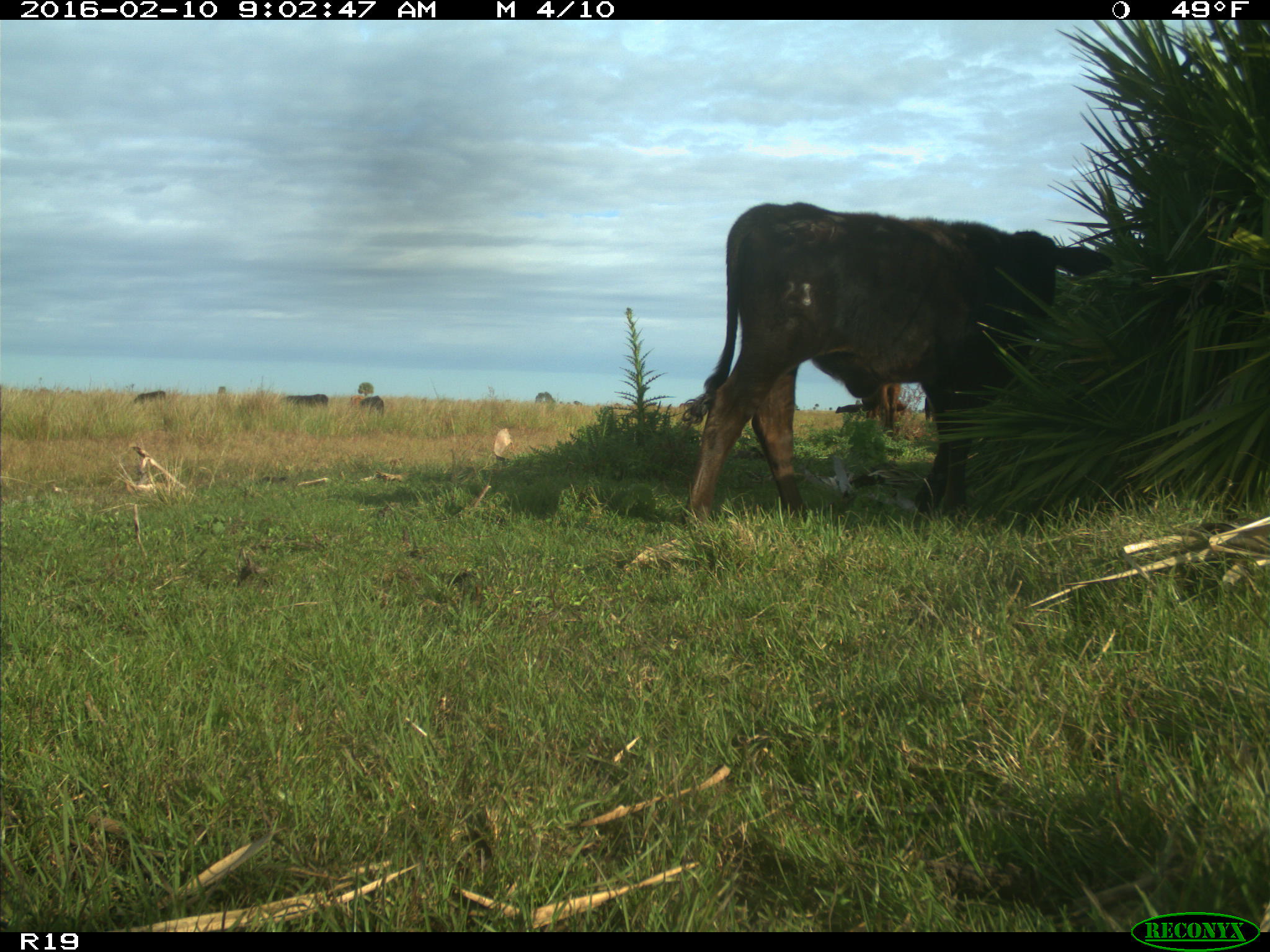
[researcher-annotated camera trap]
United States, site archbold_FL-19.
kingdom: Animalia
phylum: Chordata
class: Mammalia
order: Artiodactyla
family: Bovidae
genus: Bos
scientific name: Bos taurus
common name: domestic cow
Bos taurus (domestic cow).